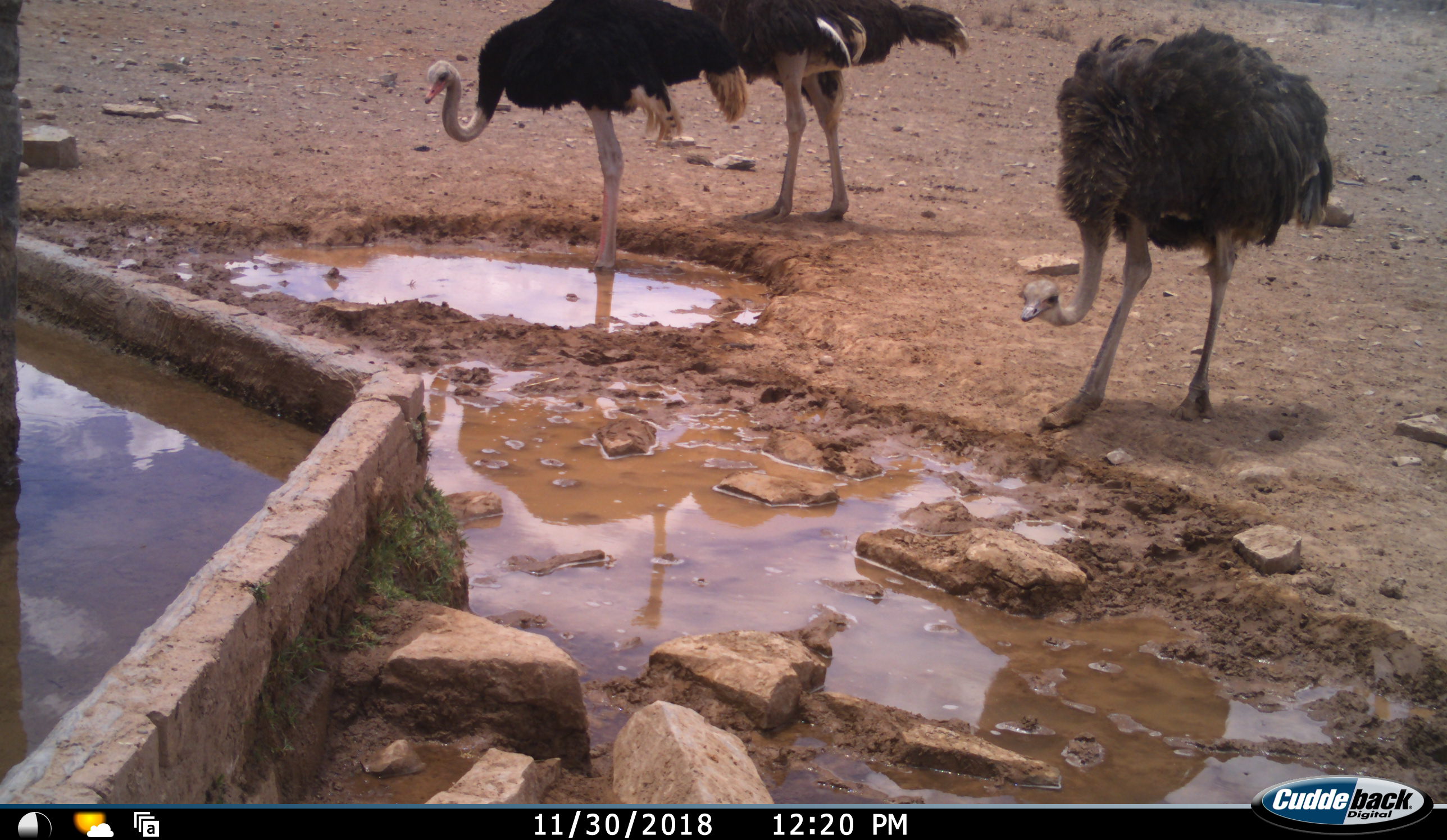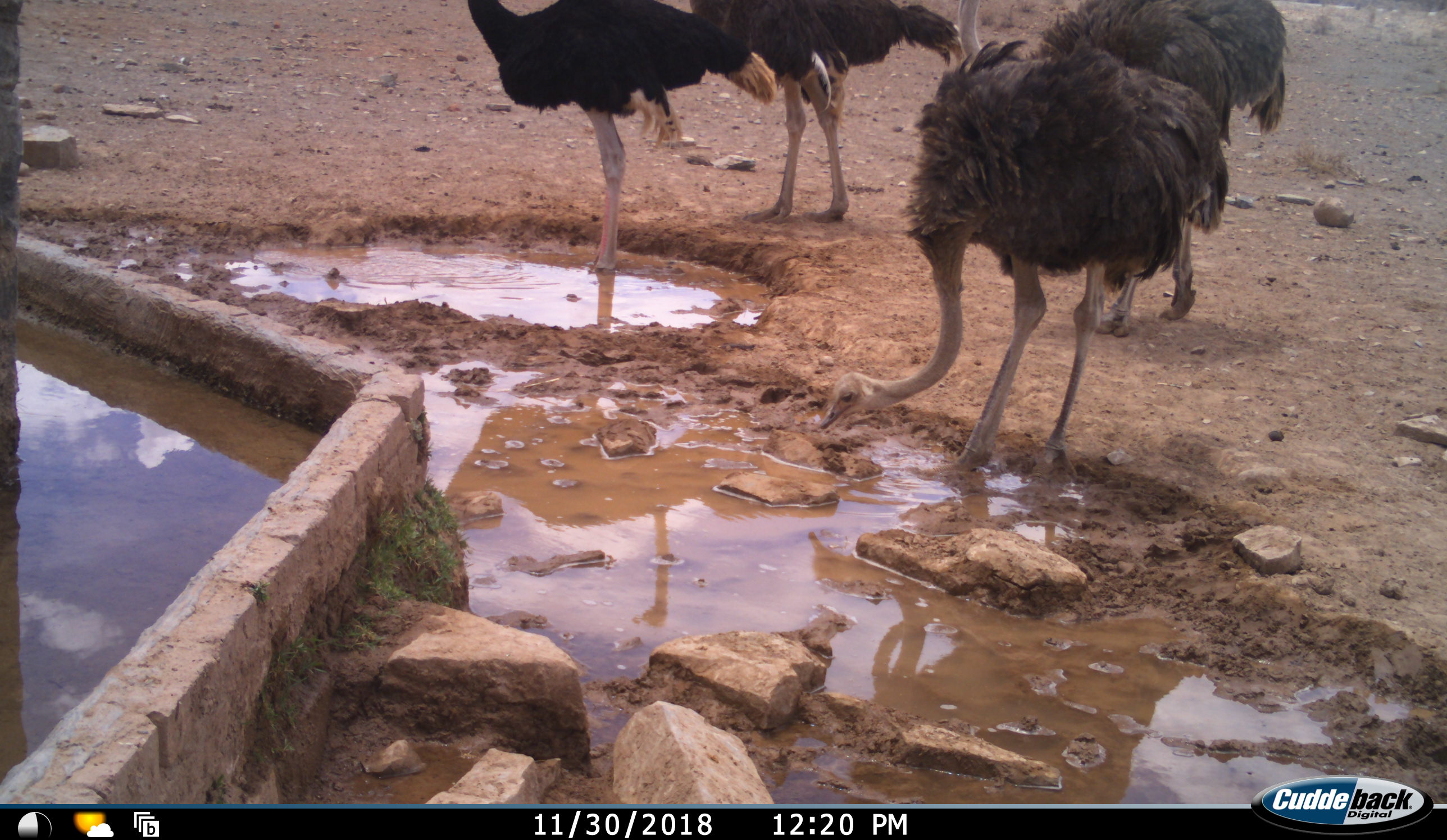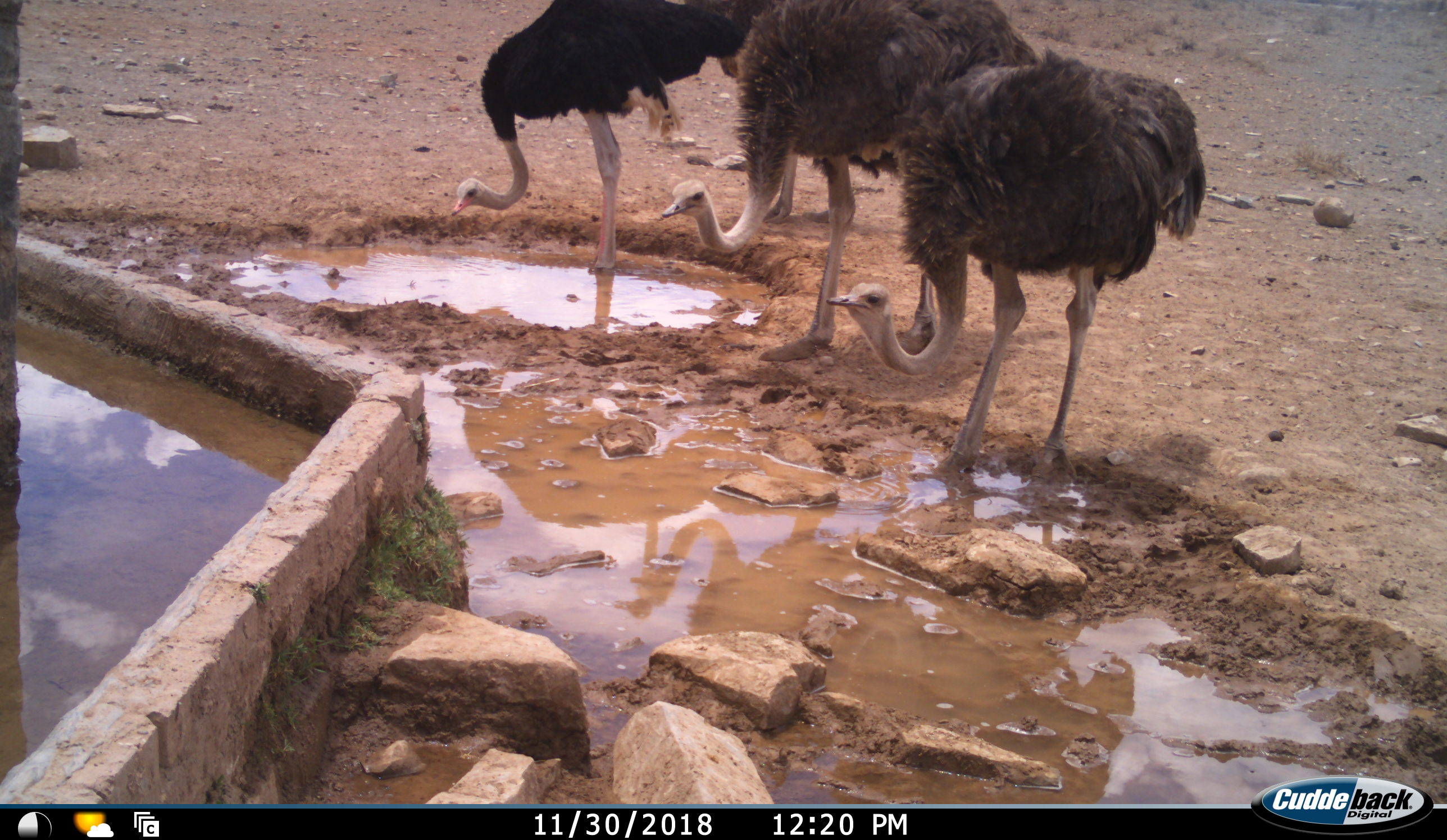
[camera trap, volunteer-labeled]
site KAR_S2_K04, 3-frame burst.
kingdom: Animalia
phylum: Chordata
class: Aves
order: Struthioniformes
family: Struthionidae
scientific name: Struthionidae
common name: ostrich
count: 4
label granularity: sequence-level